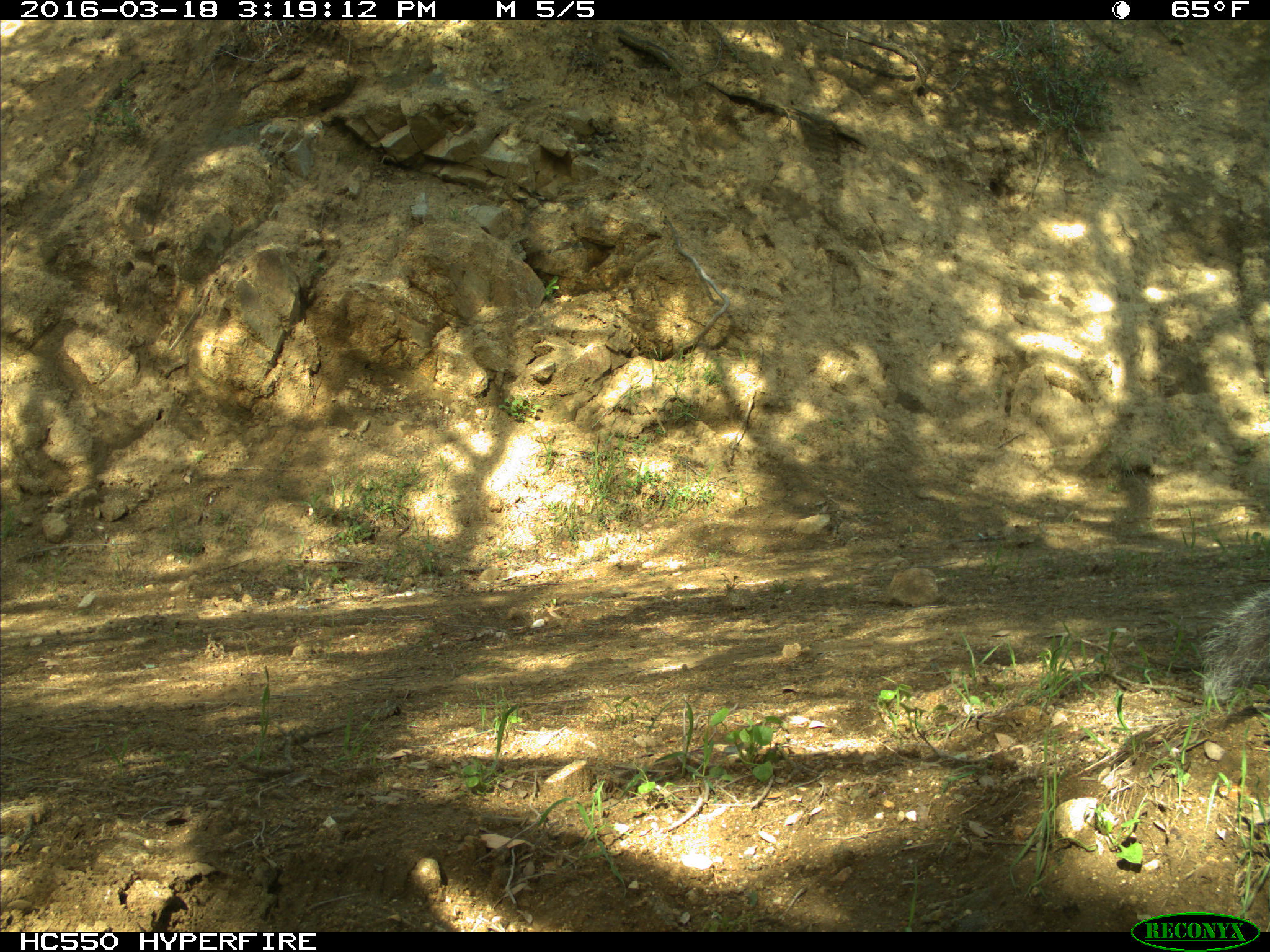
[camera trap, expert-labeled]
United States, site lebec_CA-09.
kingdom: Animalia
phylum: Chordata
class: Mammalia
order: Rodentia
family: Sciuridae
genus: Sciurus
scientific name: Sciurus carolinensis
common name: eastern gray squirrel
Sciurus carolinensis (eastern gray squirrel).